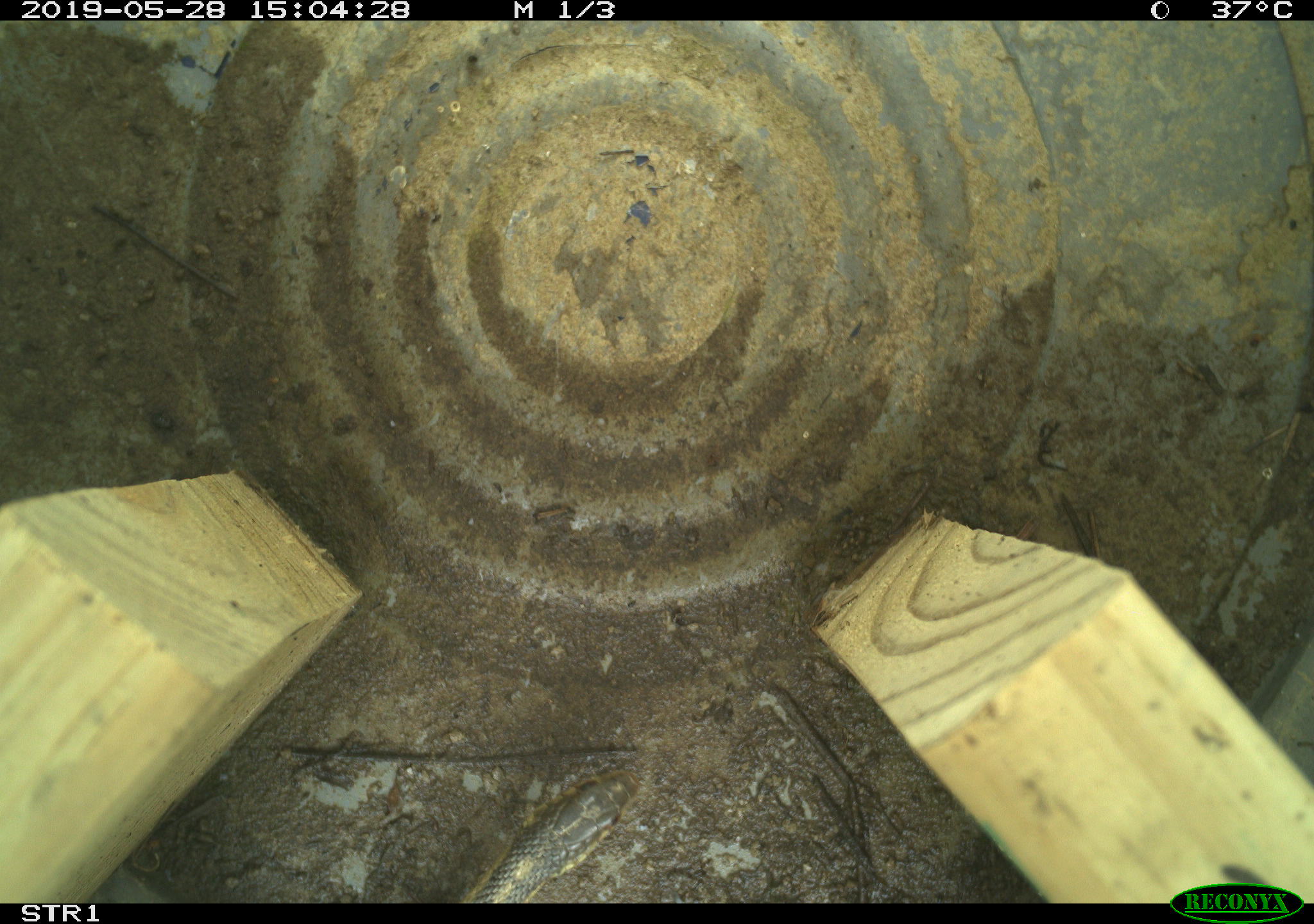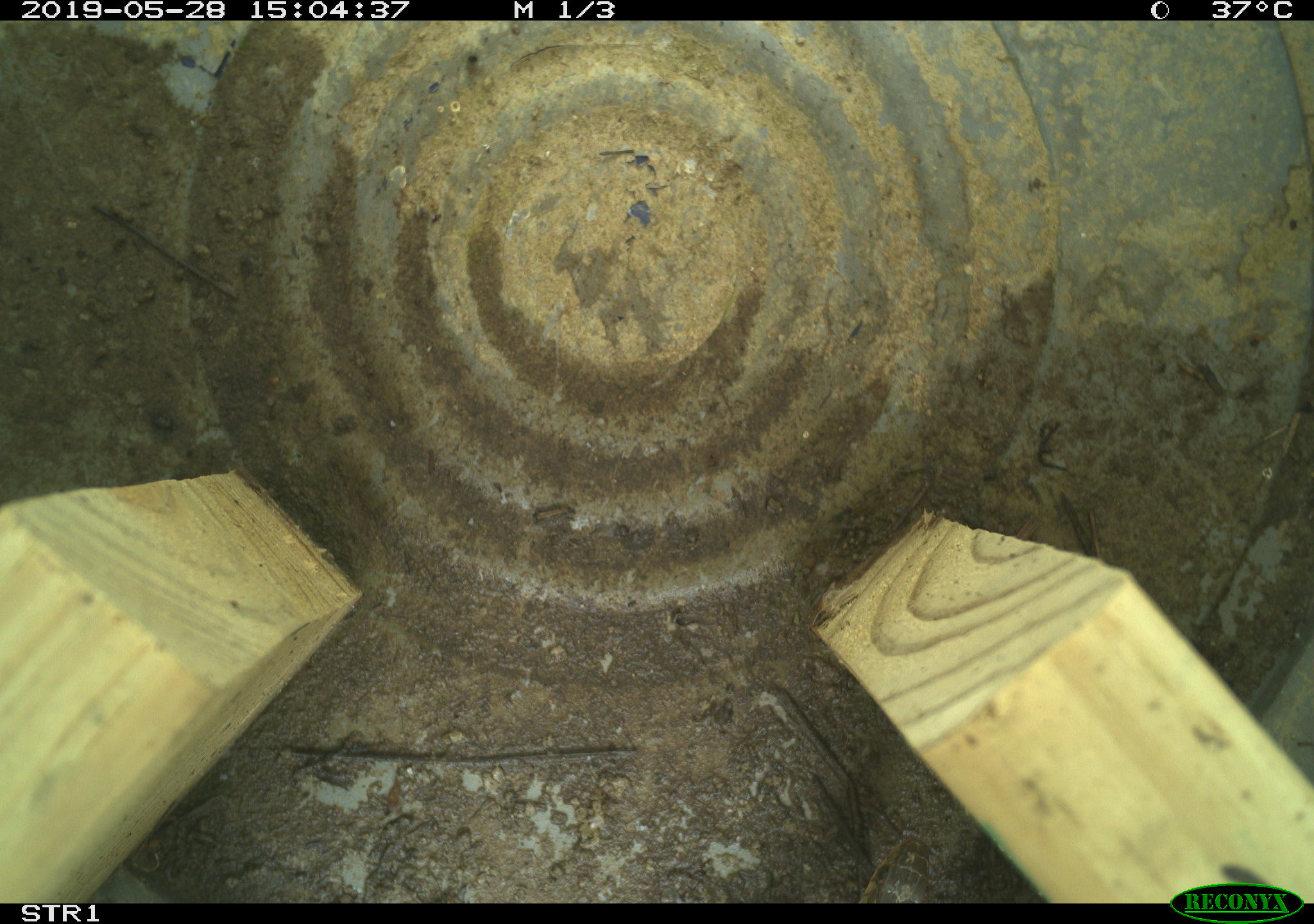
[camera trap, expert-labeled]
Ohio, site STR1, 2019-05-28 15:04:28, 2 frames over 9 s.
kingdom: Animalia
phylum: Chordata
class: Reptilia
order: Squamata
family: Colubridae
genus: Thamnophis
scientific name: Thamnophis sirtalis sirtalis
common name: eastern gartersnake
Eastern gartersnake (Thamnophis sirtalis sirtalis).